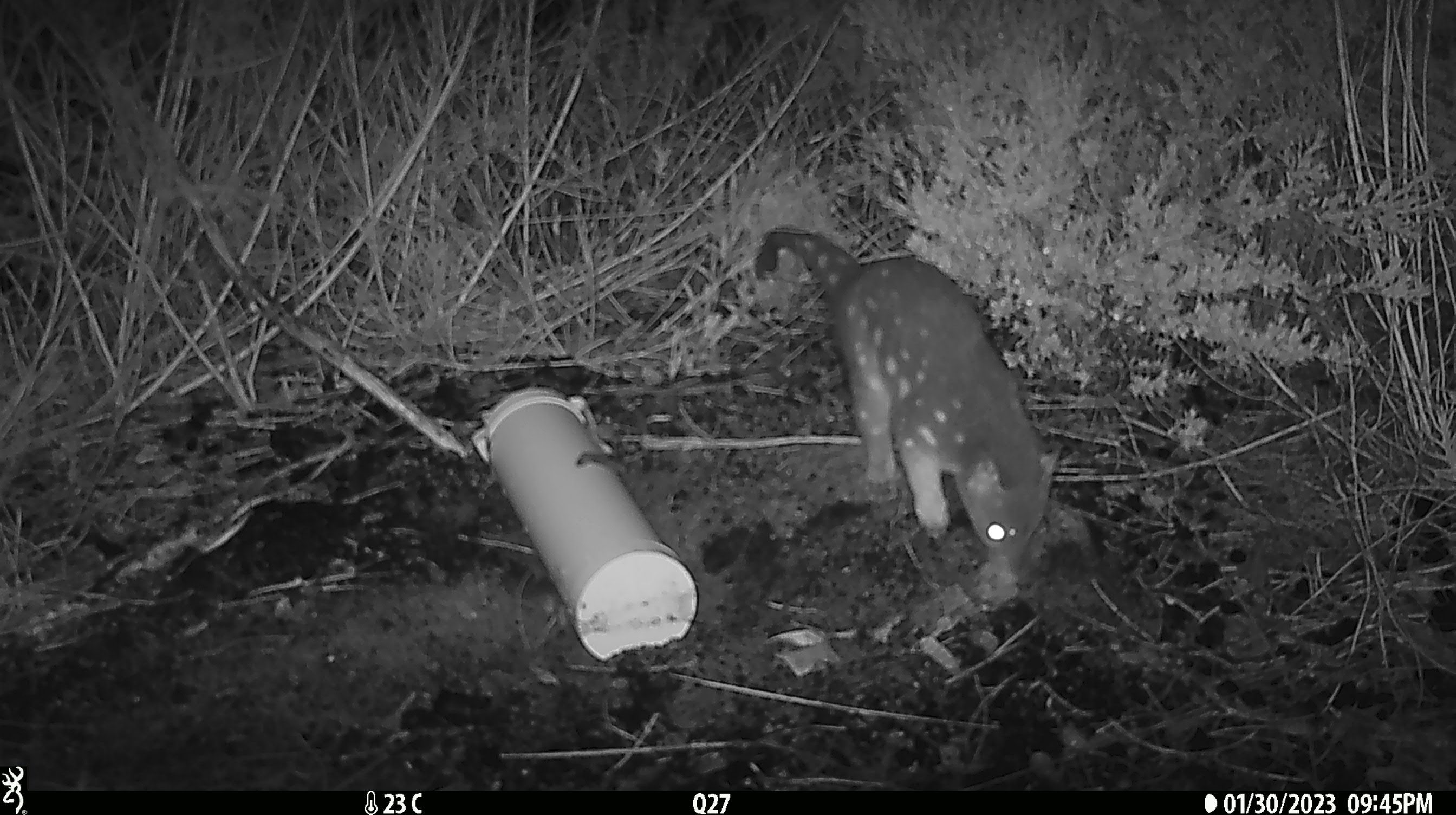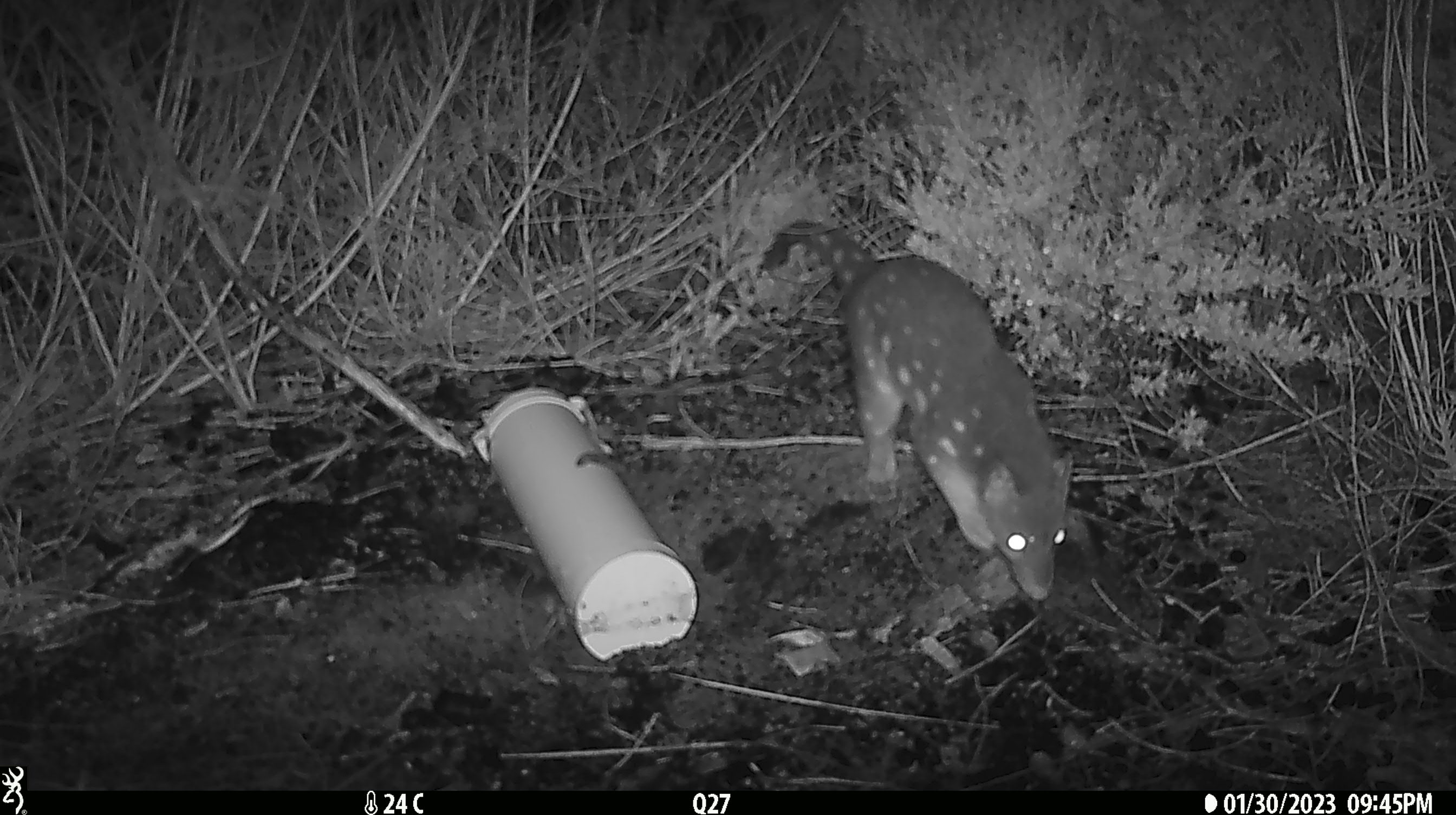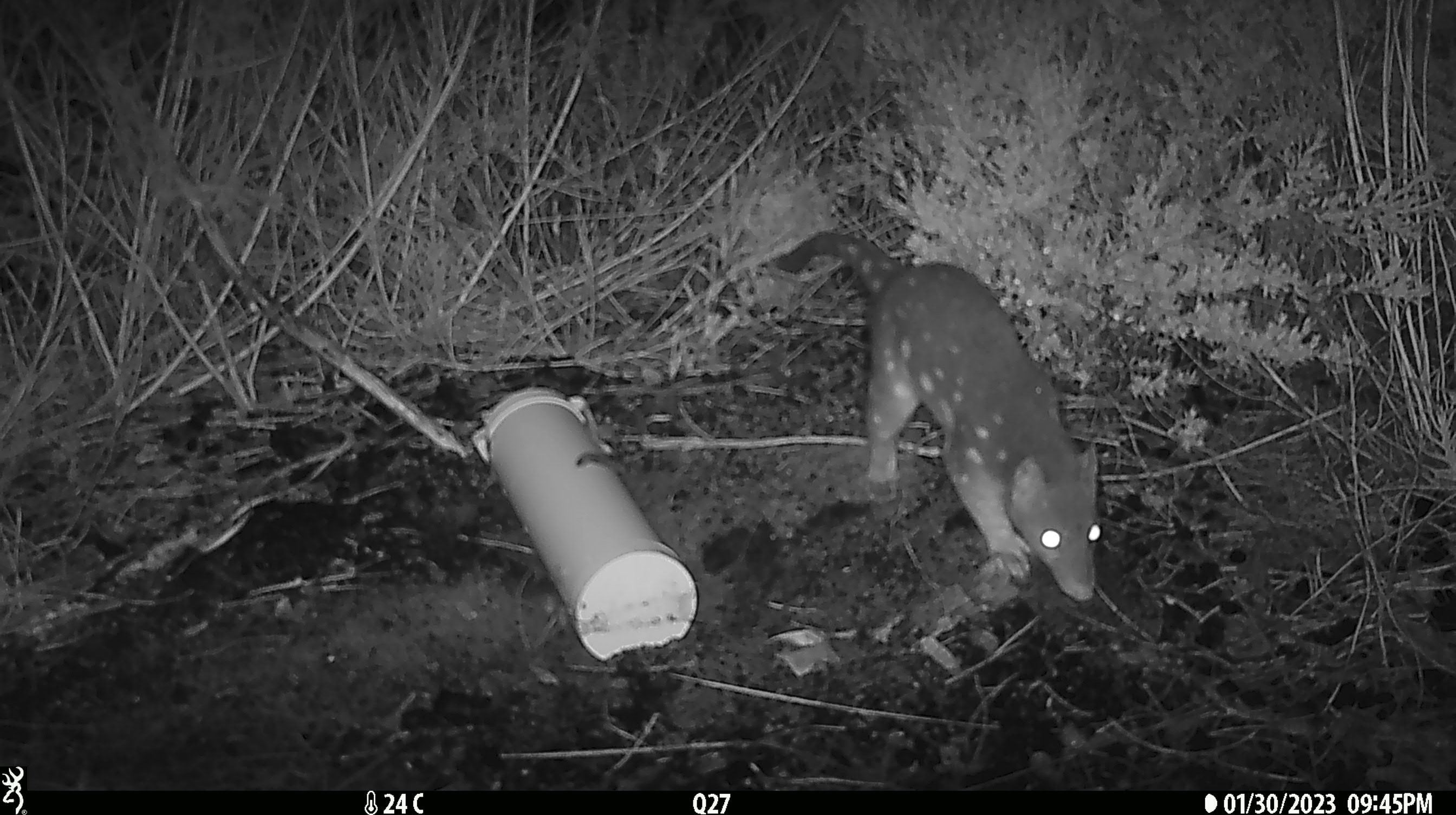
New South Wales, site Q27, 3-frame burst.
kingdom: Animalia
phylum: Chordata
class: Mammalia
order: Dasyuromorphia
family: Dasyuridae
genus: Dasyurus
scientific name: Dasyurus maculatus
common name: spotted-tailed quoll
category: quoll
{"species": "quoll (spotted-tailed quoll) (Dasyurus maculatus)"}